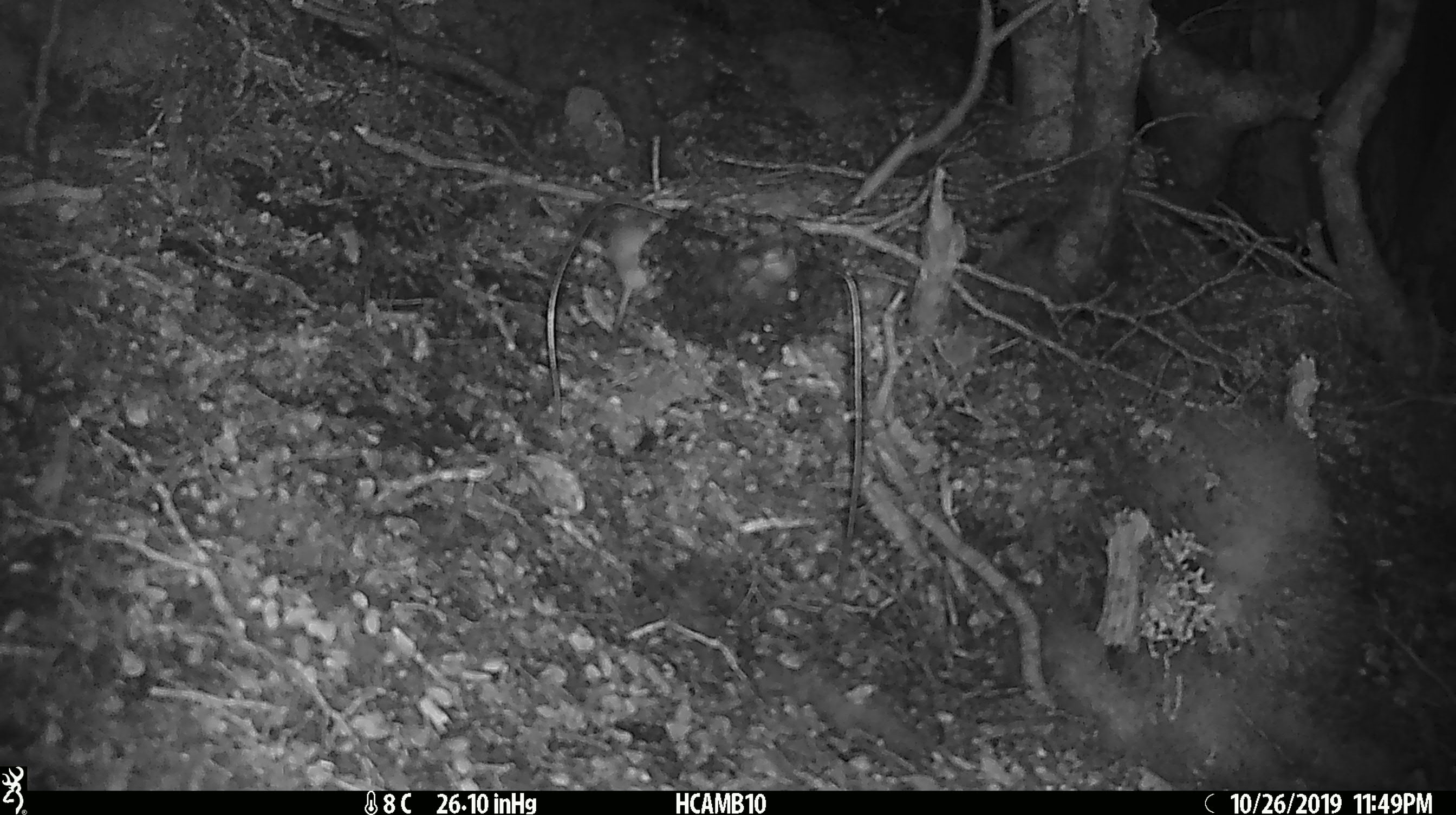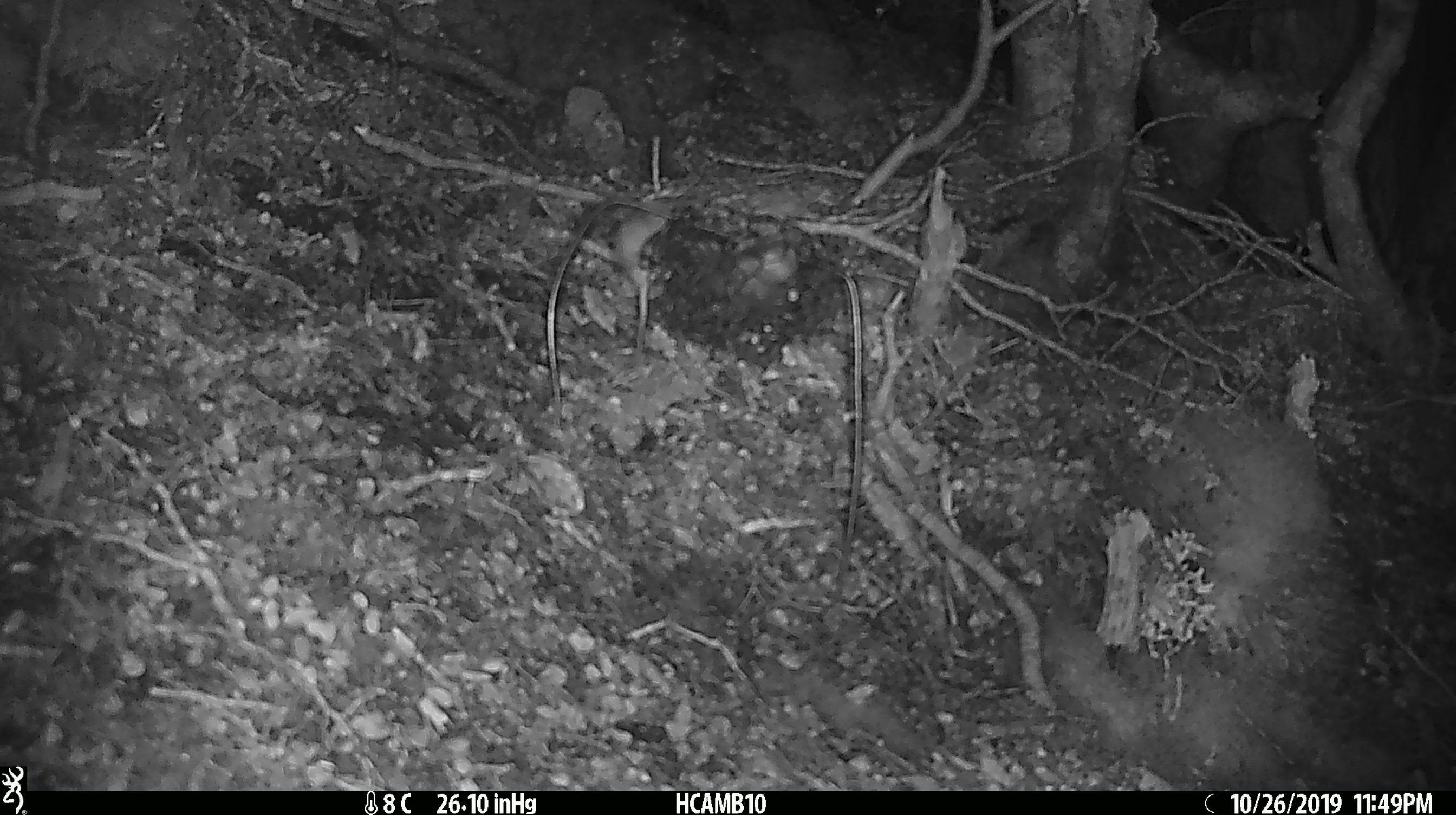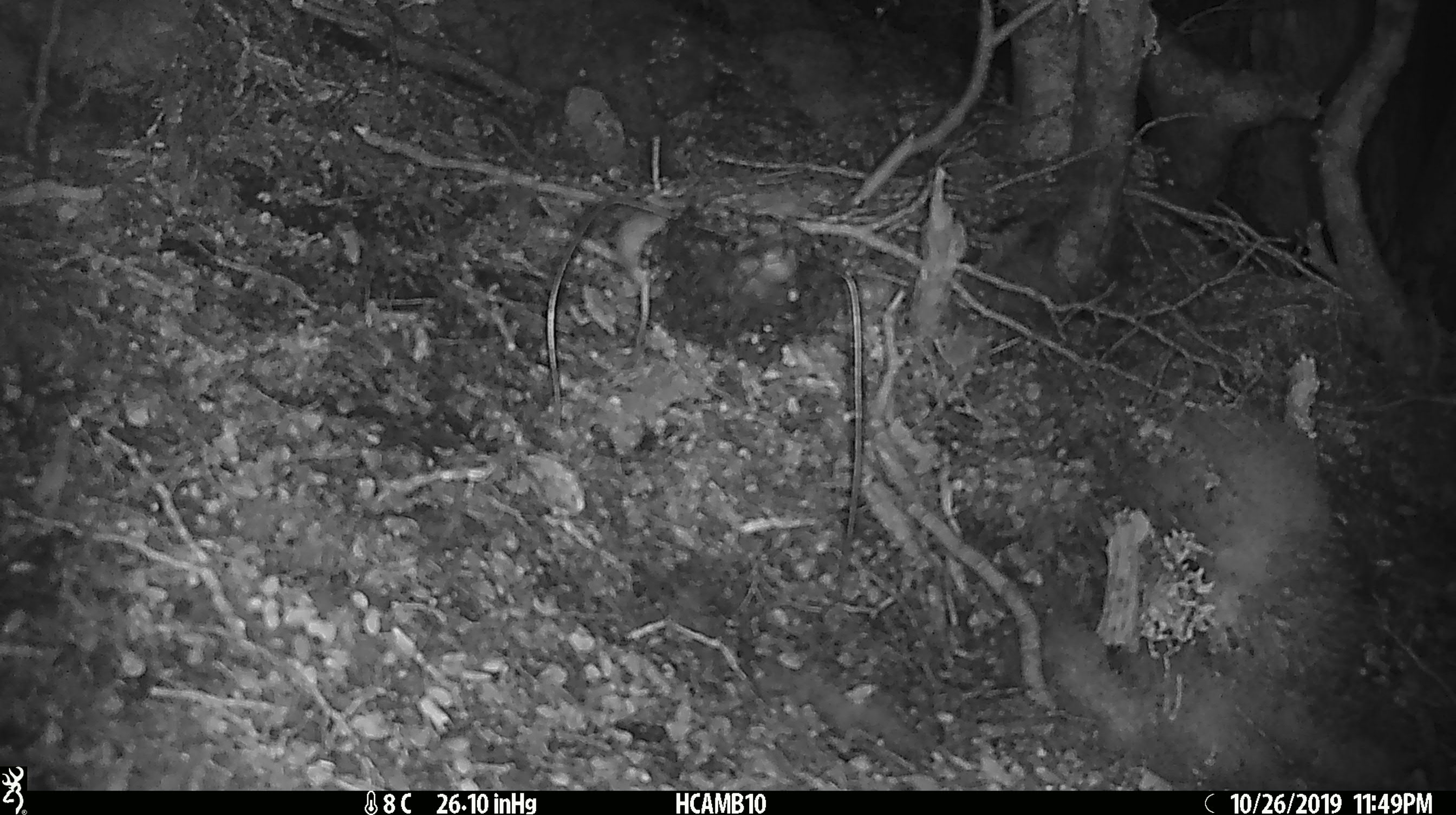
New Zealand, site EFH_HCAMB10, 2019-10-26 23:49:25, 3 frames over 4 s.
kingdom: Animalia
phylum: Chordata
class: Mammalia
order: Rodentia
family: Muridae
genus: Mus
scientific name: Mus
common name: mouse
Mouse (Mus).